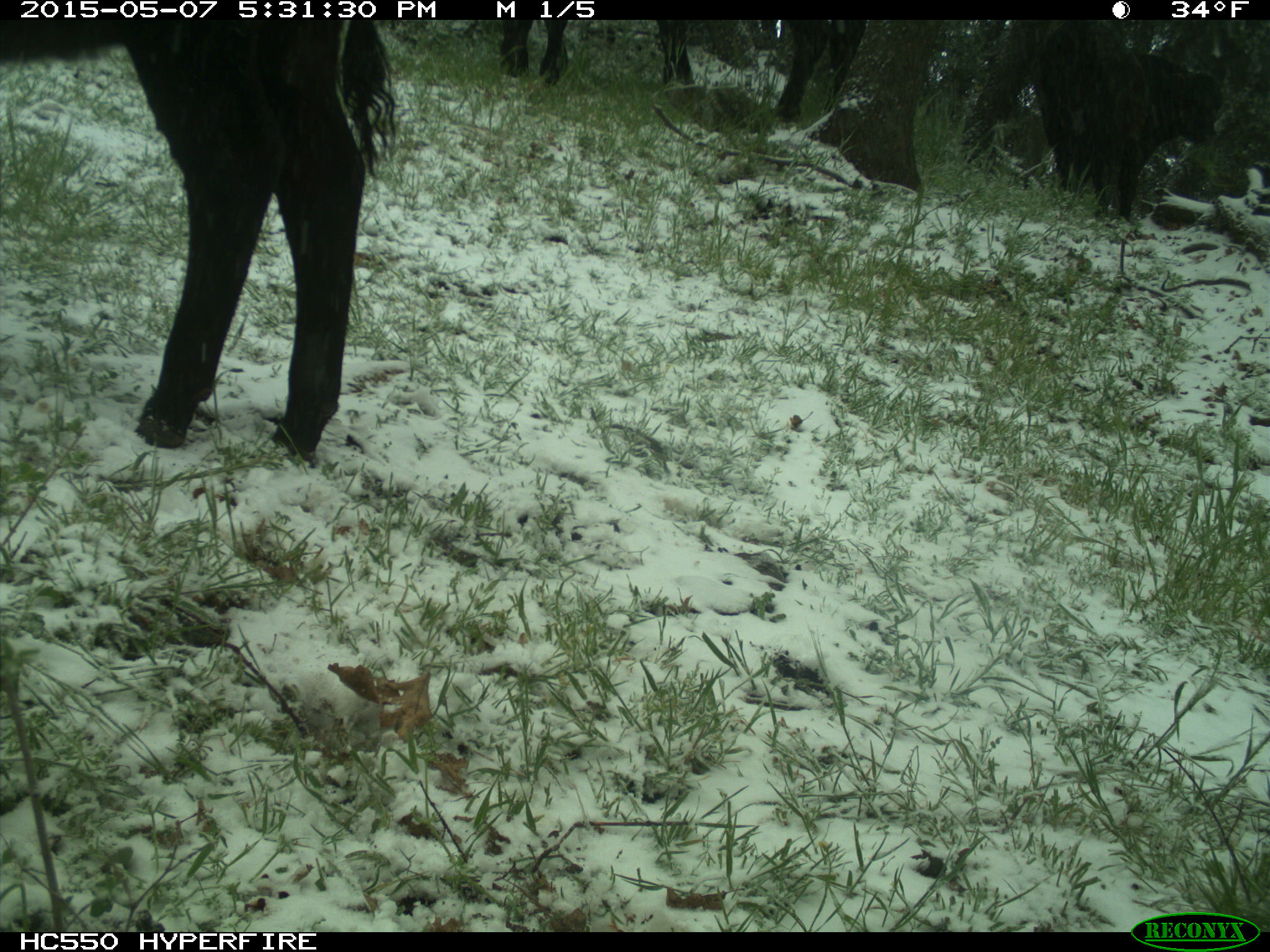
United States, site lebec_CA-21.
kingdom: Animalia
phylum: Chordata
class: Mammalia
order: Artiodactyla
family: Bovidae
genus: Bos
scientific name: Bos taurus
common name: domestic cow